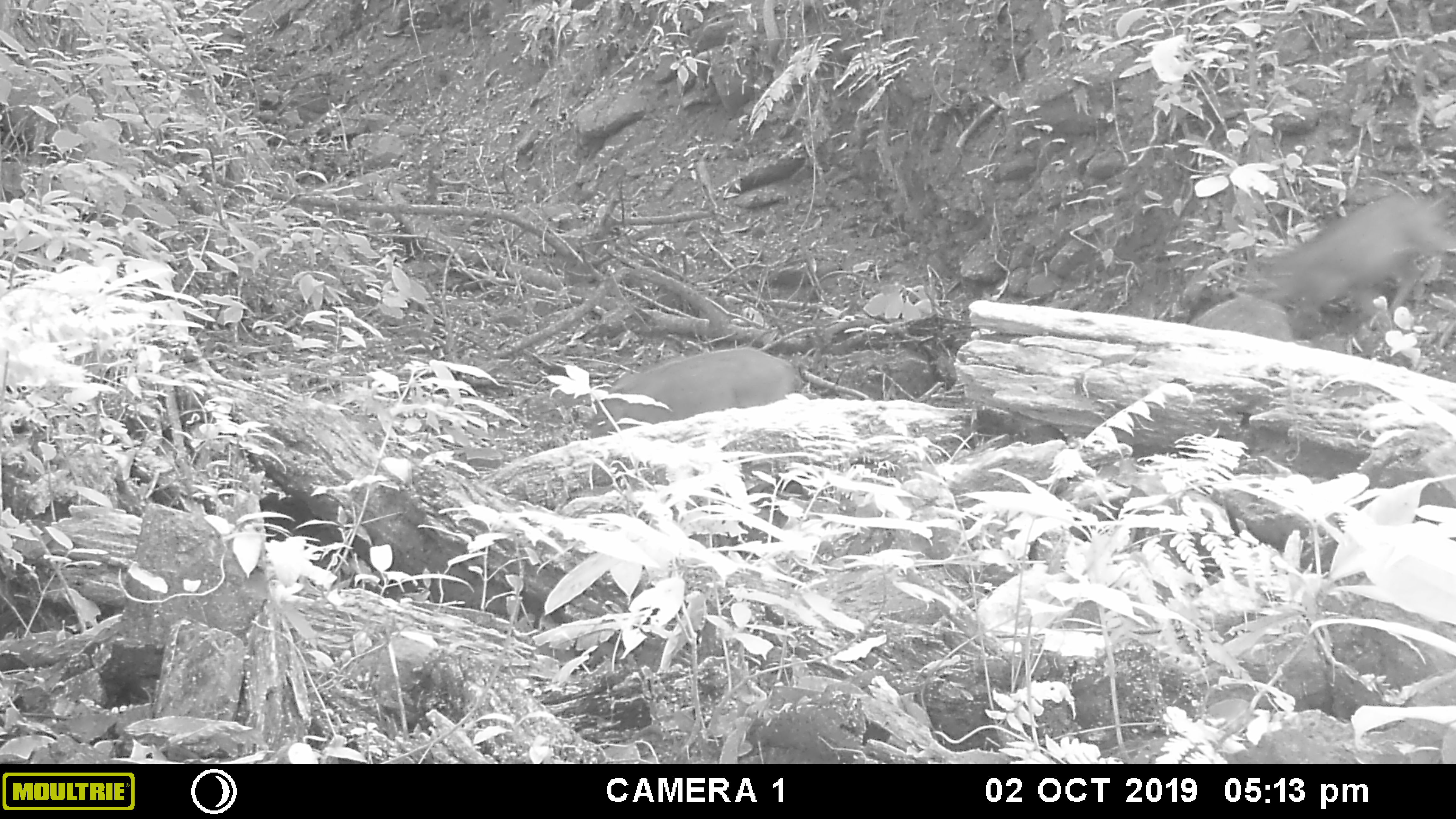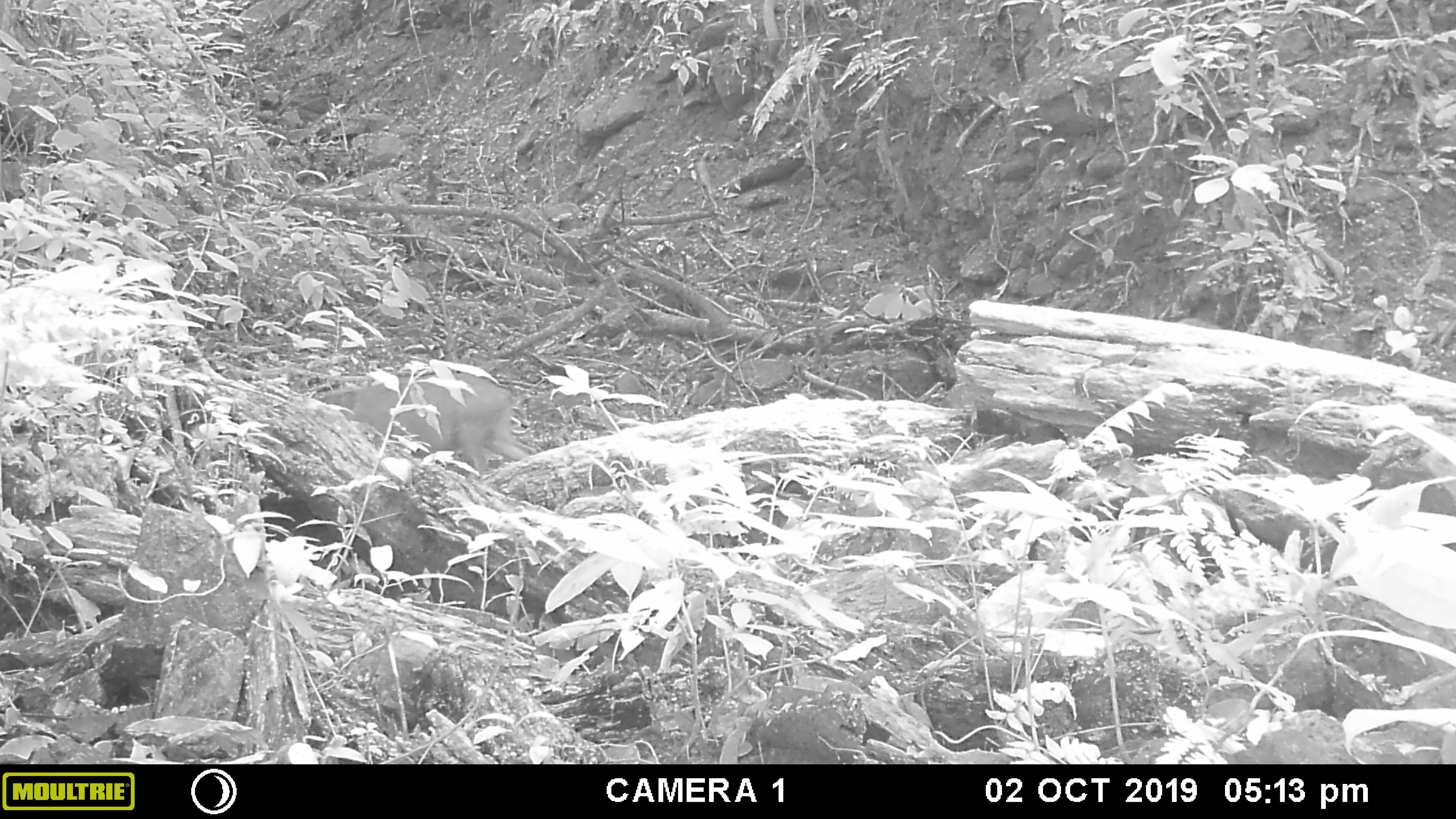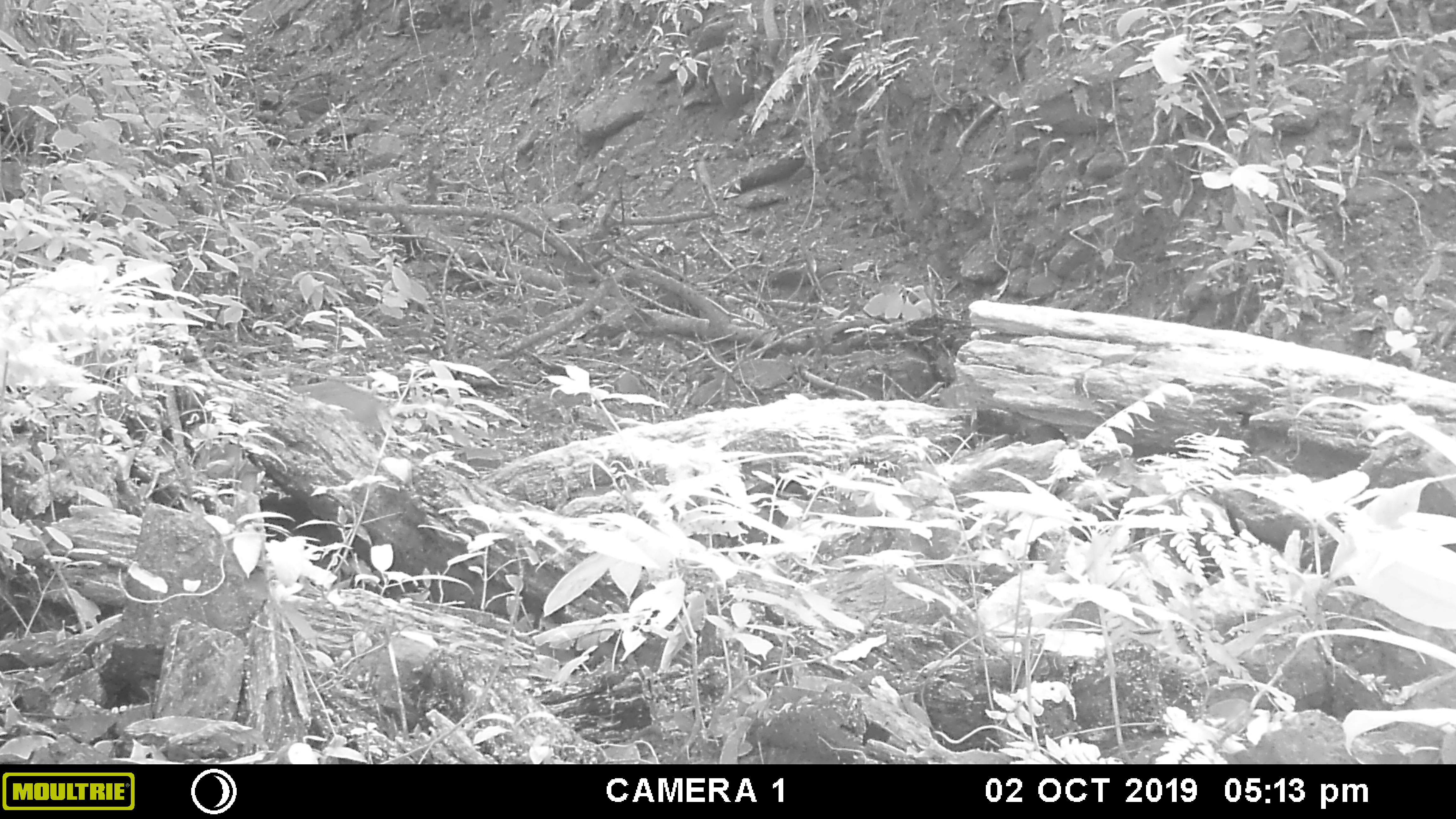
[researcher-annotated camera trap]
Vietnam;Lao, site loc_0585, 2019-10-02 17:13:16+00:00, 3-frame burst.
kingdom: Animalia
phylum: Chordata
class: Mammalia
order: Artiodactyla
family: Suidae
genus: Sus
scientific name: Sus scrofa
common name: eurasian wild pig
Eurasian wild pig (Sus scrofa). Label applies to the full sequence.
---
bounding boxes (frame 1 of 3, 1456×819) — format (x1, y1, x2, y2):
eurasian wild pig: (1234, 192, 1456, 334); (588, 348, 804, 438); (1191, 296, 1293, 345)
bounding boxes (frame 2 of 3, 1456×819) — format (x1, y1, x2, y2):
eurasian wild pig: (317, 372, 529, 483)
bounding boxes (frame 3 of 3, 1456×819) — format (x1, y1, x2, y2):
eurasian wild pig: (287, 379, 393, 436)